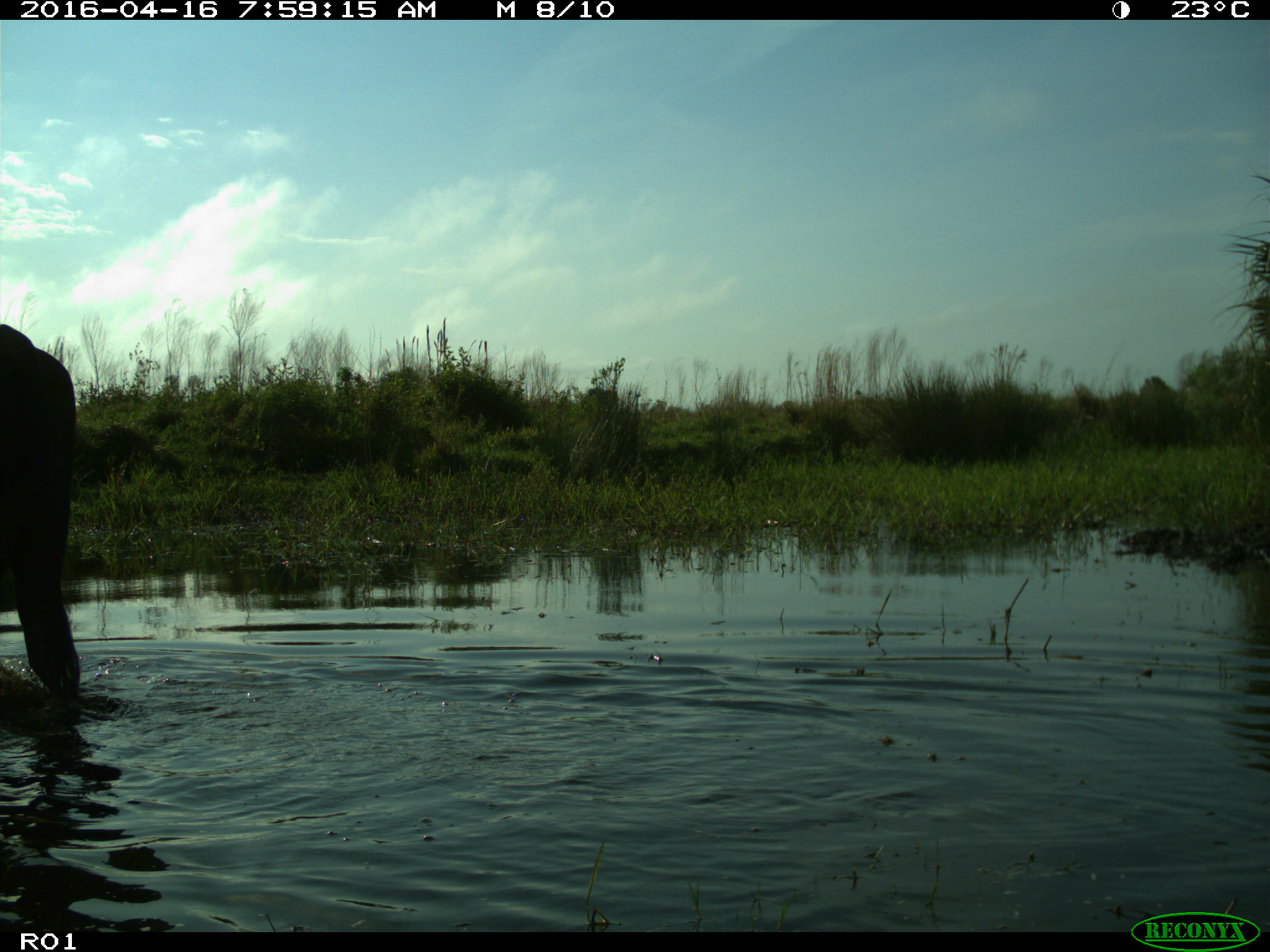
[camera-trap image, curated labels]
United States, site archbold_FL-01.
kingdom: Animalia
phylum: Chordata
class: Mammalia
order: Artiodactyla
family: Bovidae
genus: Bos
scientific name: Bos taurus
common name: domestic cow